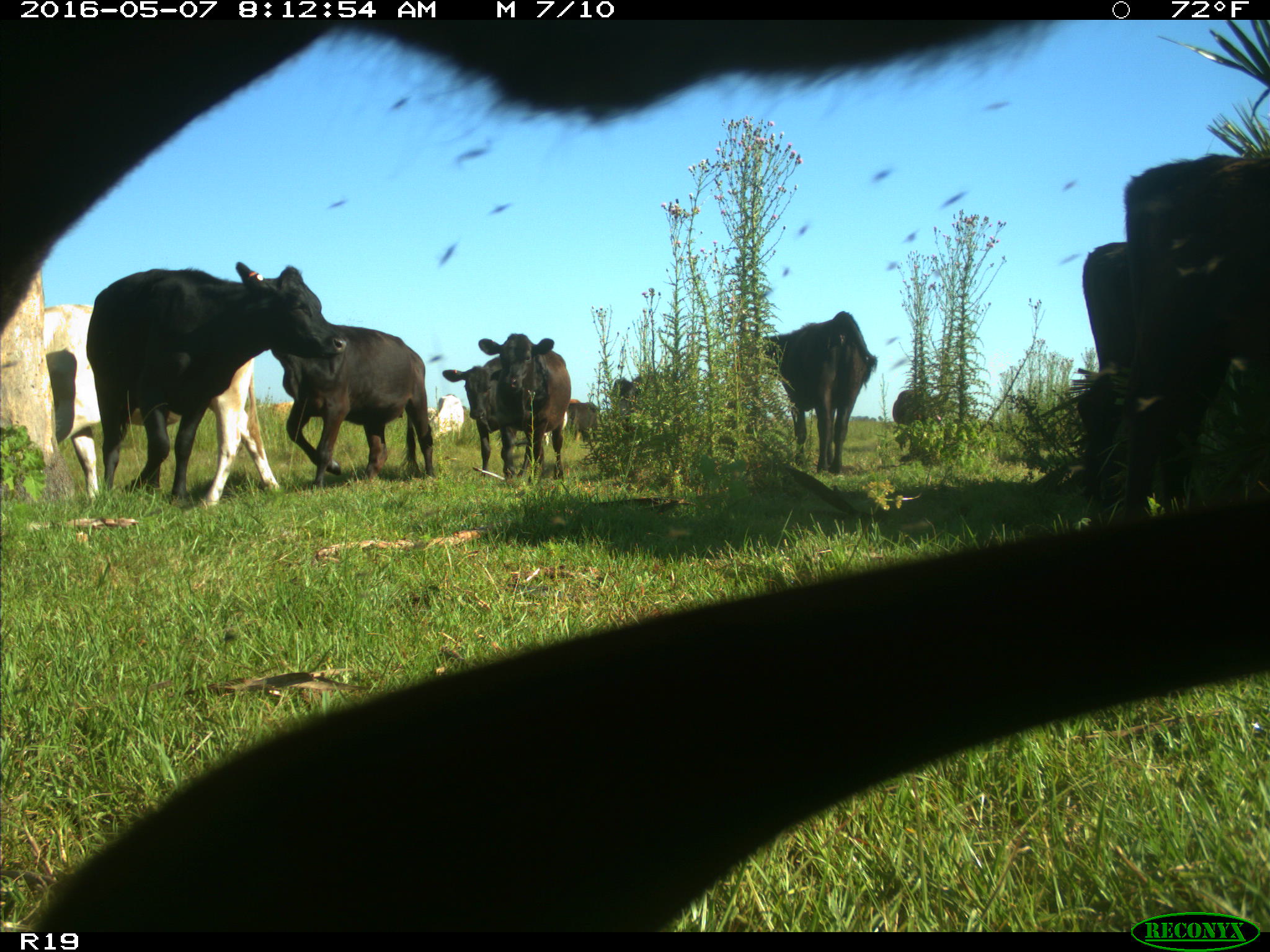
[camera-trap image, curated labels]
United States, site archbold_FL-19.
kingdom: Animalia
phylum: Chordata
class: Mammalia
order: Artiodactyla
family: Bovidae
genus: Bos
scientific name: Bos taurus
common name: domestic cow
Bos taurus (domestic cow).